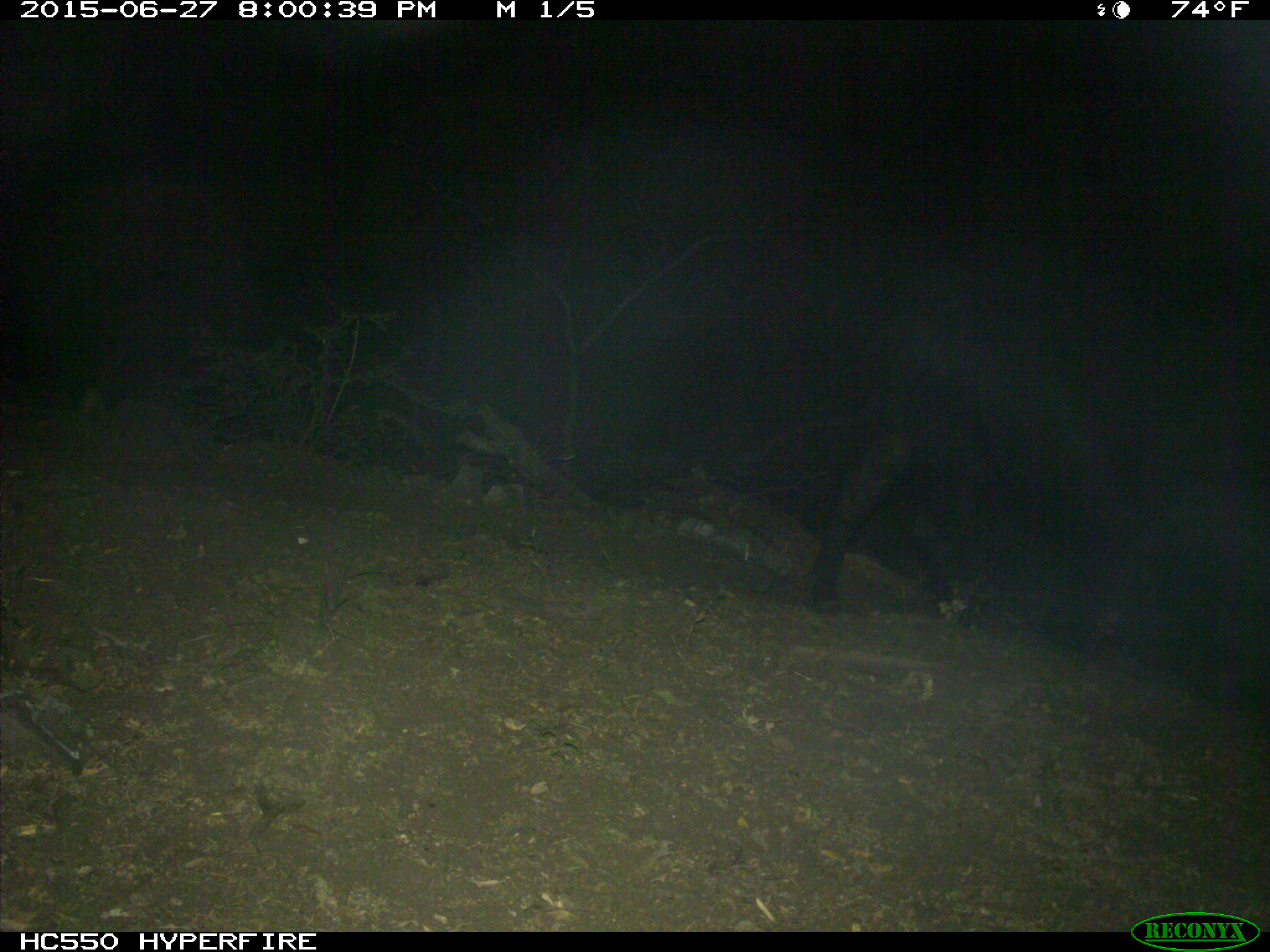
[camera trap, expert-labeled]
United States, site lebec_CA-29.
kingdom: Animalia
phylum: Chordata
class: Mammalia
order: Artiodactyla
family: Bovidae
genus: Bos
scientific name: Bos taurus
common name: domestic cow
Bos taurus (domestic cow).